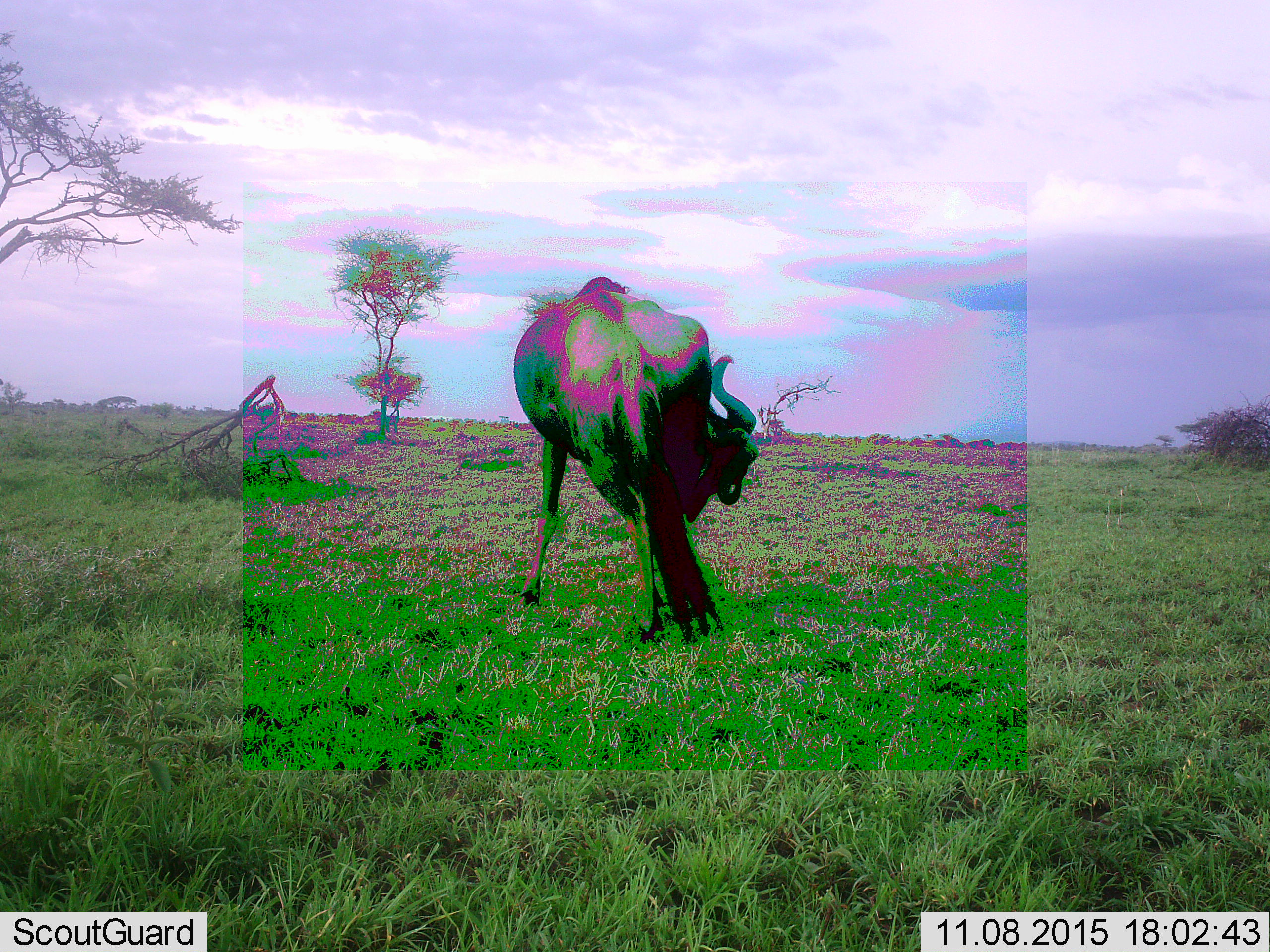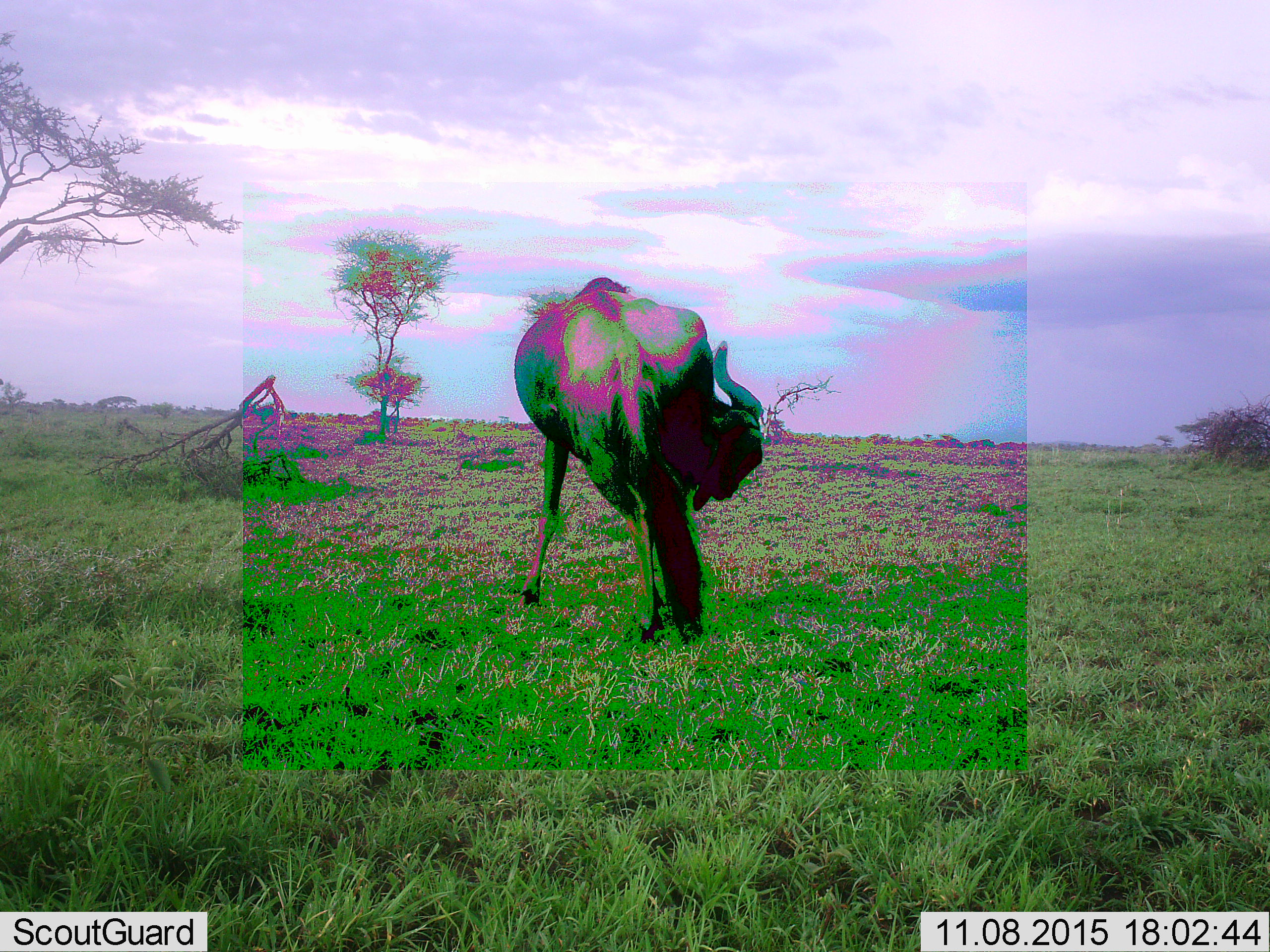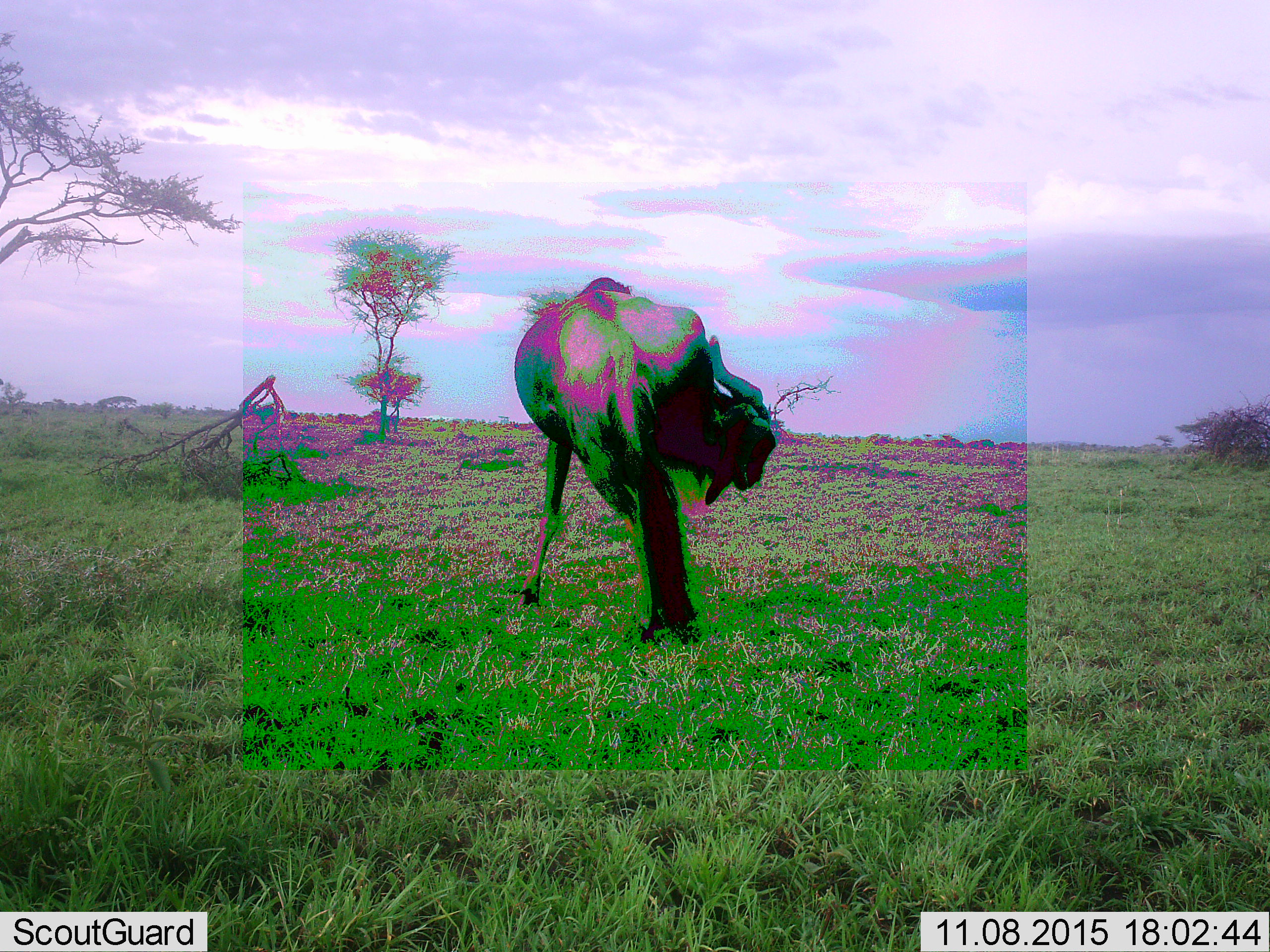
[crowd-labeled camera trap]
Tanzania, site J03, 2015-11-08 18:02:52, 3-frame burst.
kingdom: Animalia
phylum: Chordata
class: Mammalia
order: Artiodactyla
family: Bovidae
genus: Connochaetes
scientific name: Connochaetes taurinus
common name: blue wildebeest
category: wildebeest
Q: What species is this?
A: Wildebeest (blue wildebeest) (Connochaetes taurinus).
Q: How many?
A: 1.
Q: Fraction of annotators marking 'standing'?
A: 90%.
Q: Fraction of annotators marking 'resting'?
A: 0%.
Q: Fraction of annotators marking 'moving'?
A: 10%.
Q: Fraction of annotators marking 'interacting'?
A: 0%.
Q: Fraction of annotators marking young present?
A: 0%.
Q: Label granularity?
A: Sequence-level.